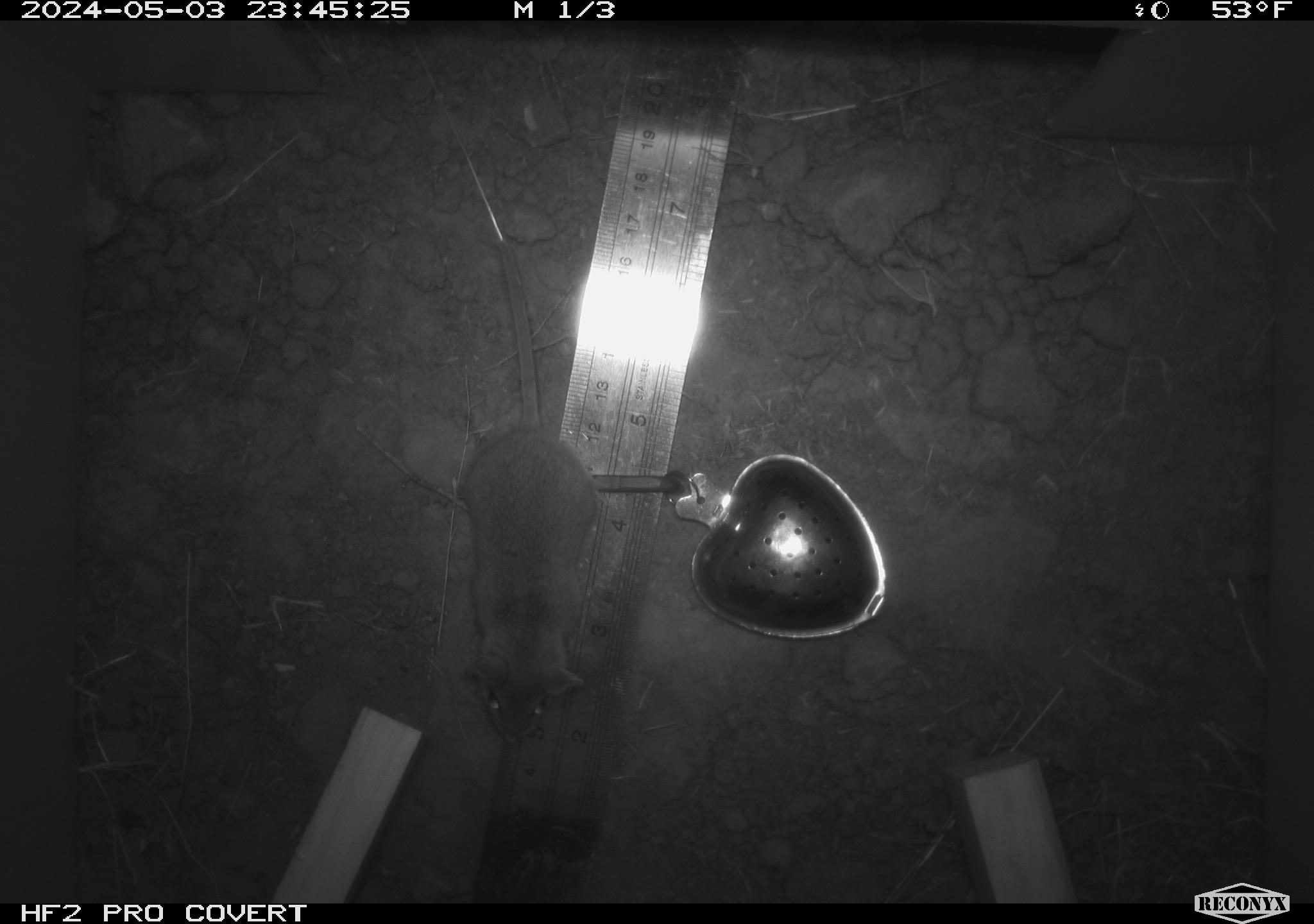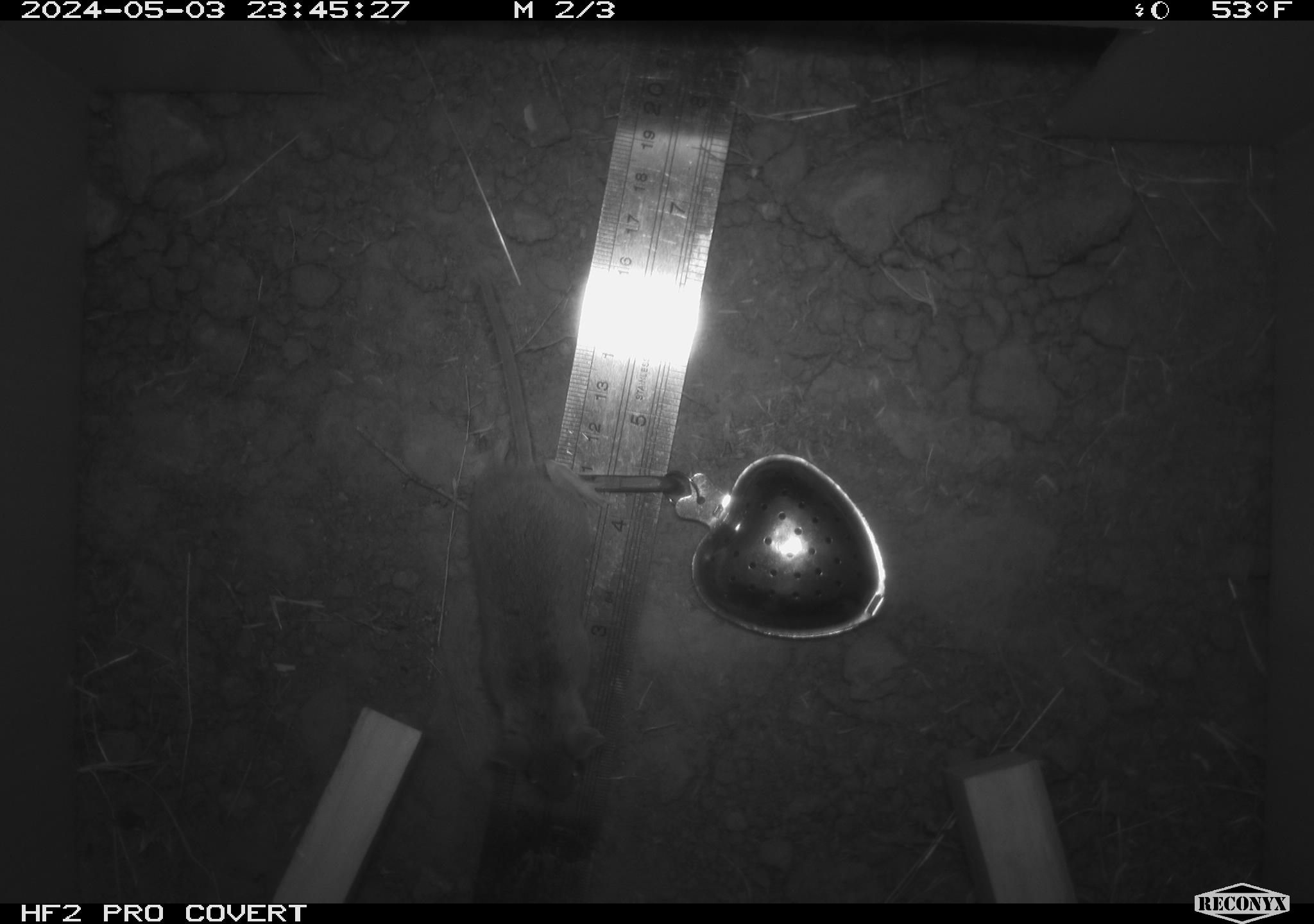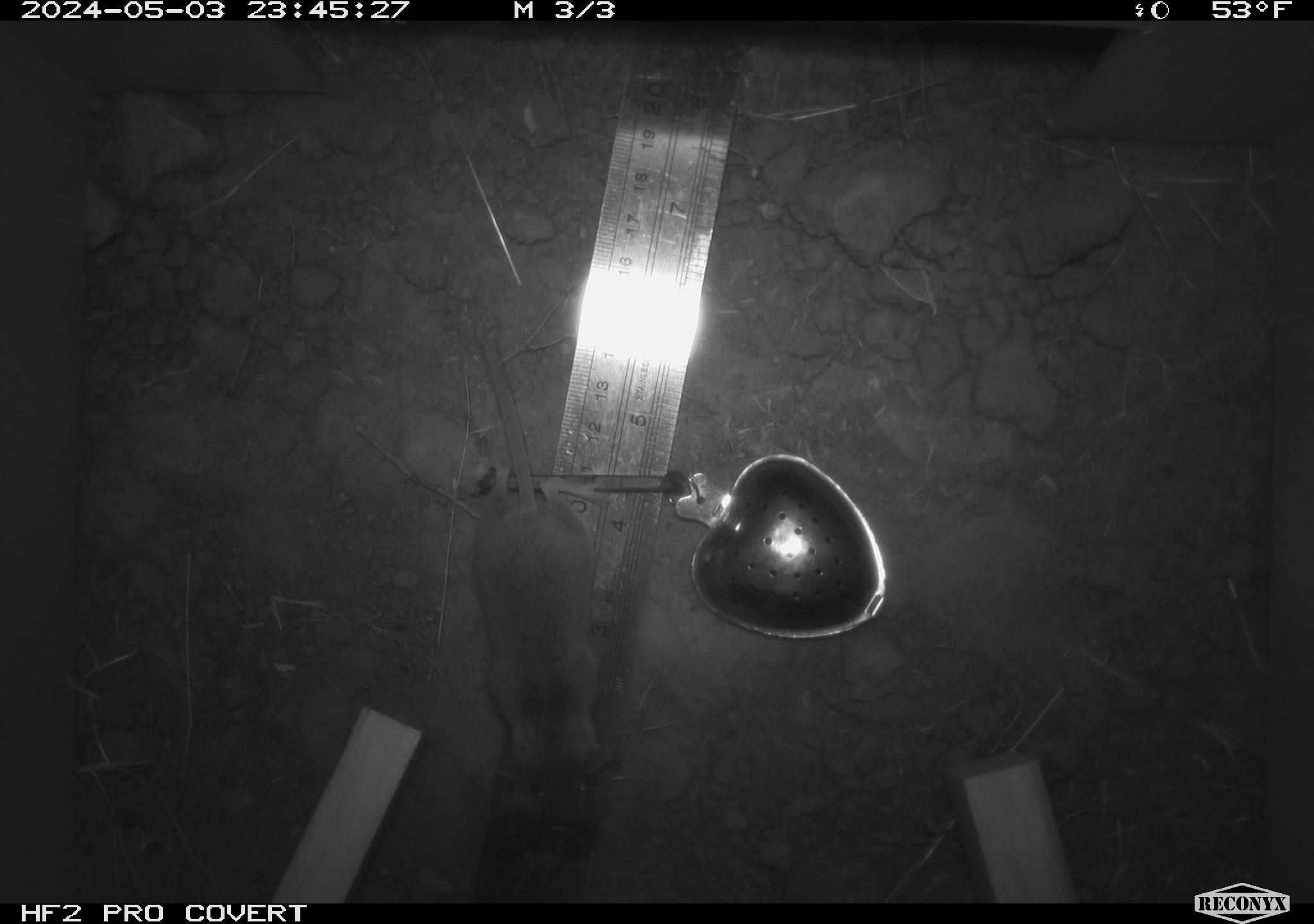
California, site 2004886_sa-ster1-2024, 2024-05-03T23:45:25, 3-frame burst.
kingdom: Animalia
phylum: Chordata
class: Mammalia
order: Rodentia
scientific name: Rodentia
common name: mouse species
Mouse species (Rodentia).